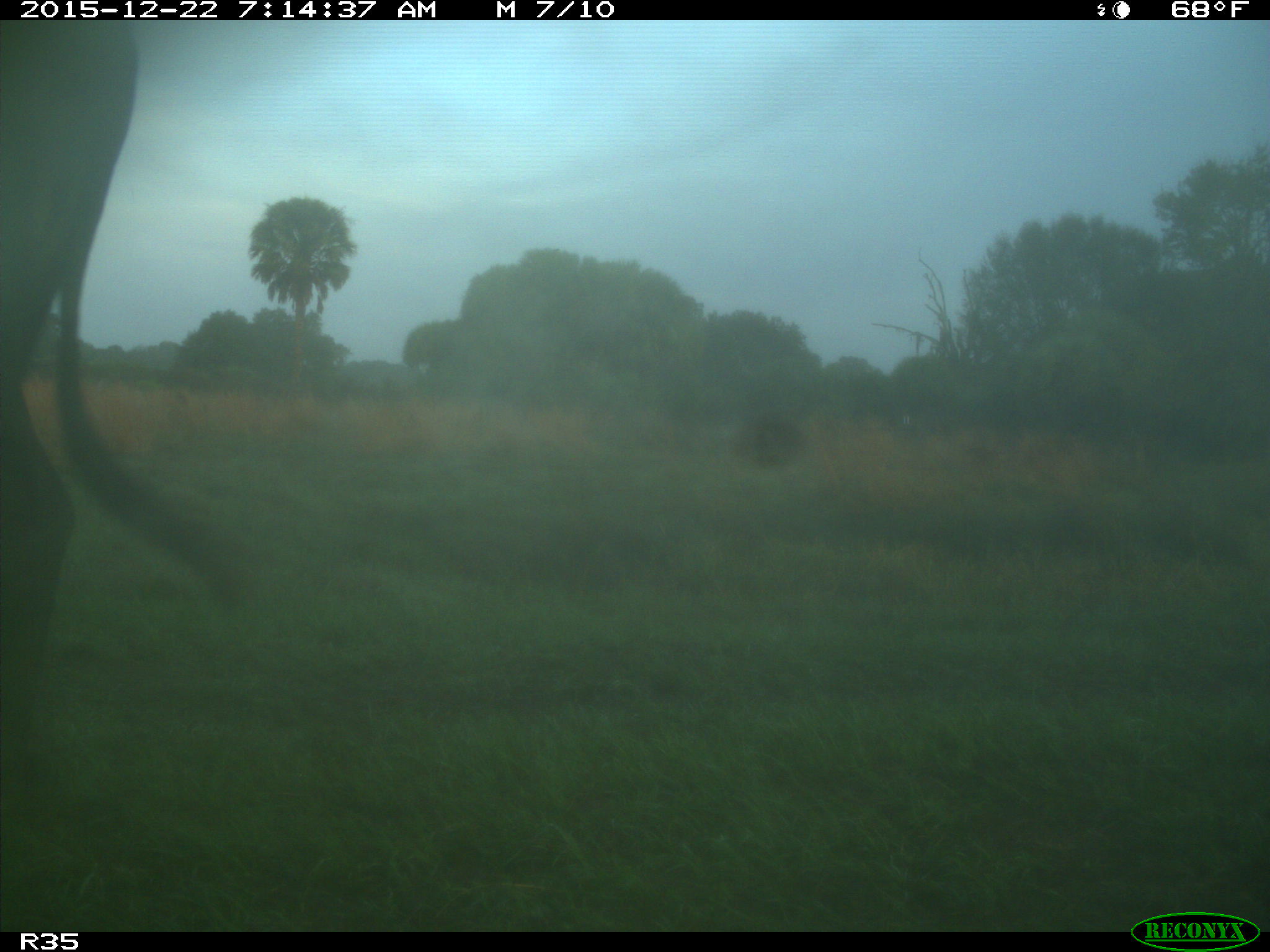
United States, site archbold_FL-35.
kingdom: Animalia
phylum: Chordata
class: Mammalia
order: Artiodactyla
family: Bovidae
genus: Bos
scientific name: Bos taurus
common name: domestic cow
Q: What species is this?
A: Bos taurus (domestic cow).